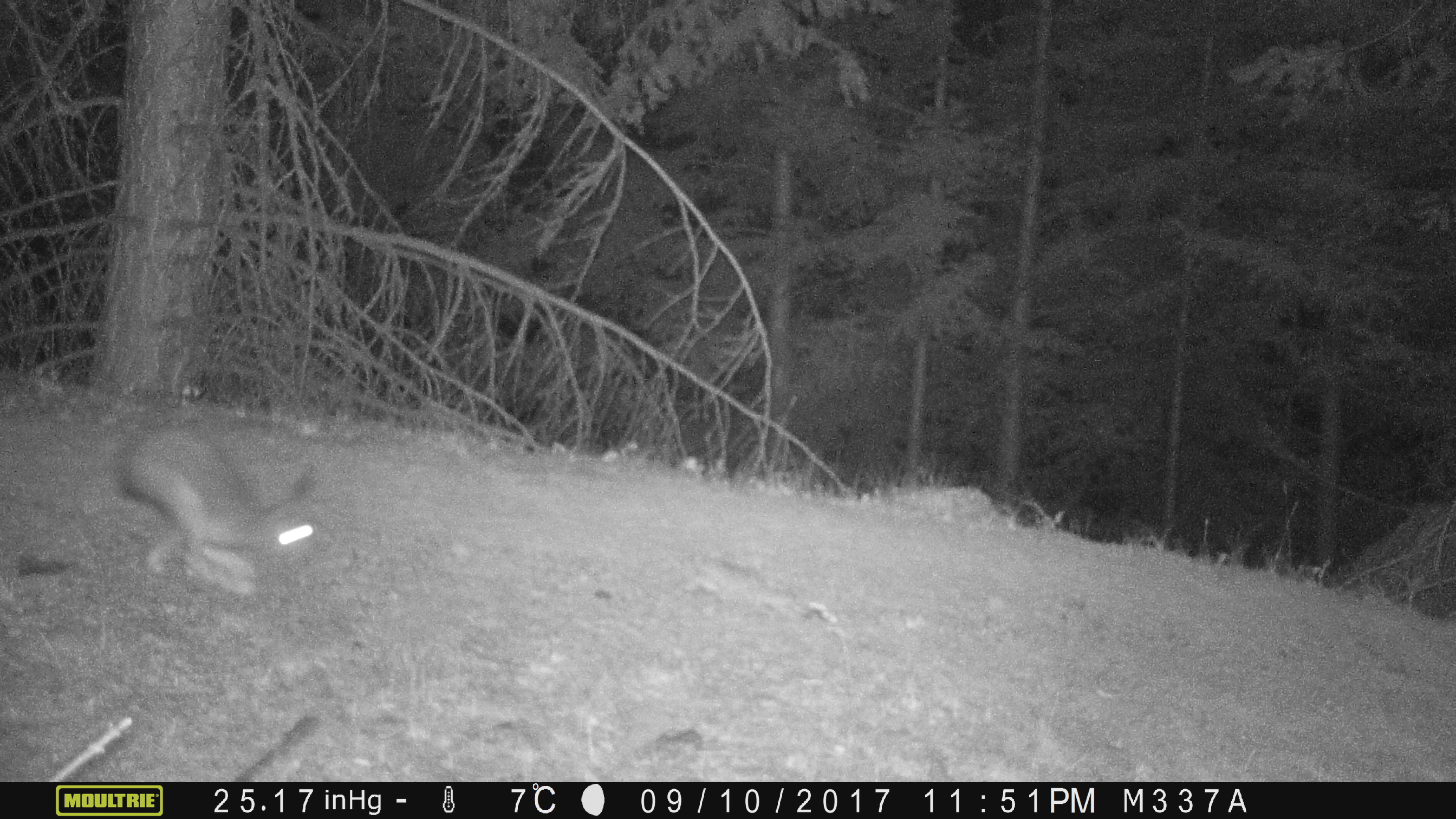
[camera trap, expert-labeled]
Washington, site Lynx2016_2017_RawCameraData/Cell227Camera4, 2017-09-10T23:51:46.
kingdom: Animalia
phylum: Chordata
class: Mammalia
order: Lagomorpha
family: Leporidae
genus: Lepus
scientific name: Lepus americanus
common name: snowshoe hare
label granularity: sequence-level